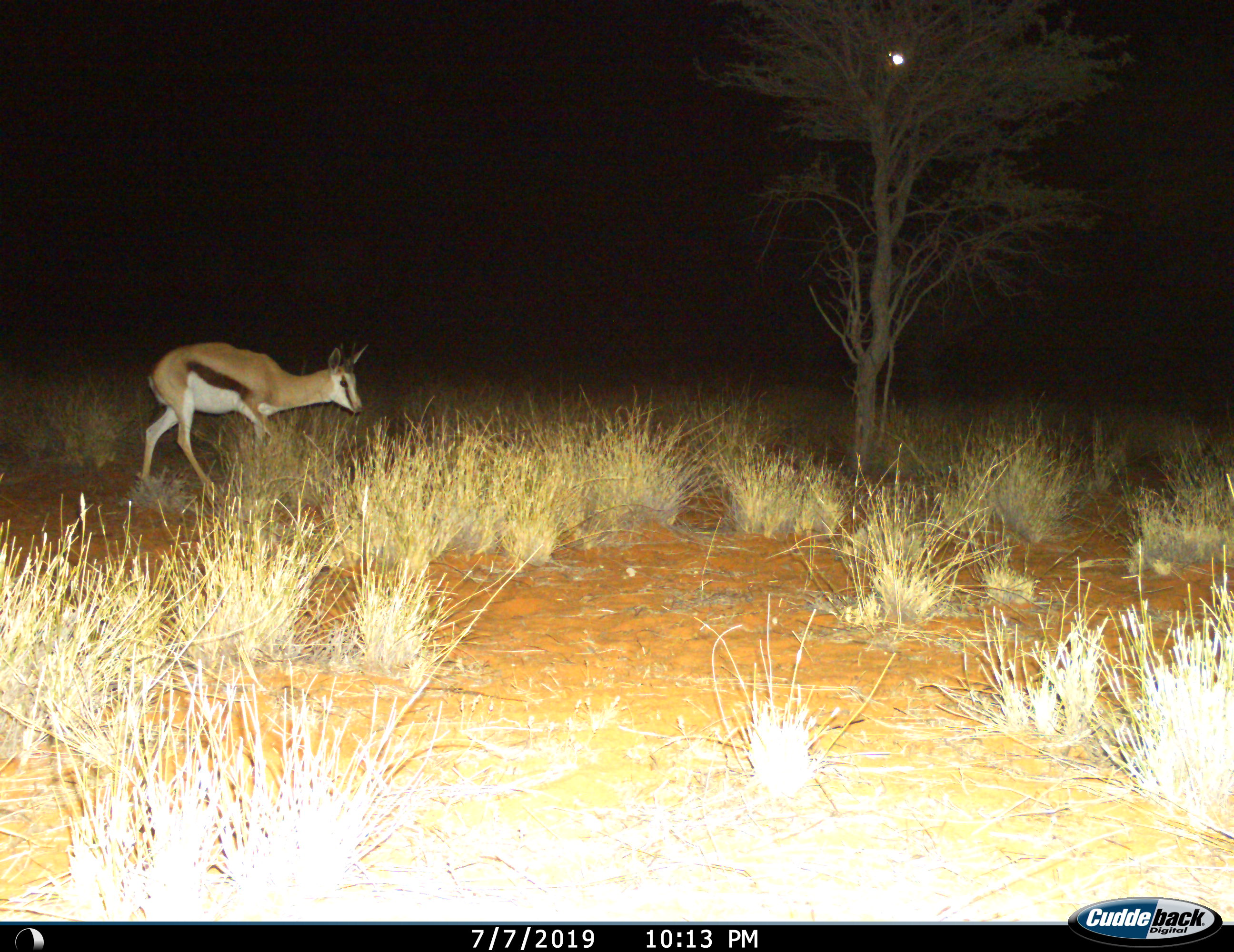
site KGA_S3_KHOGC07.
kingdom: Animalia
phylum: Chordata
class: Mammalia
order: Artiodactyla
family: Bovidae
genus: Antidorcas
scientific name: Antidorcas marsupialis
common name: springbok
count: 1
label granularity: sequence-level